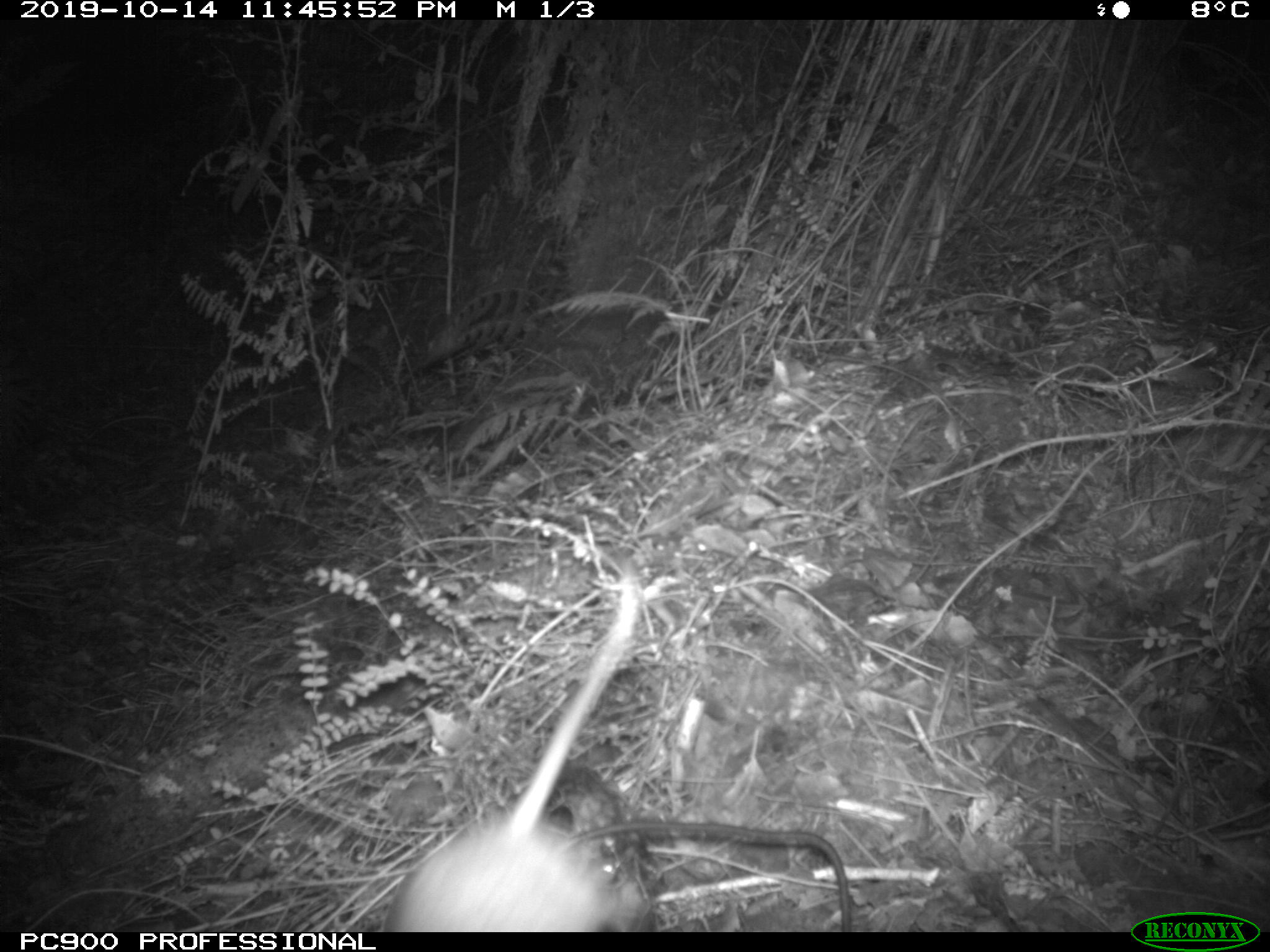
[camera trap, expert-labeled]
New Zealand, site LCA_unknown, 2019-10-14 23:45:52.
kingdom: Animalia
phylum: Chordata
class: Mammalia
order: Rodentia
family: Muridae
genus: Rattus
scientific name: Rattus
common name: rat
Rat (Rattus).